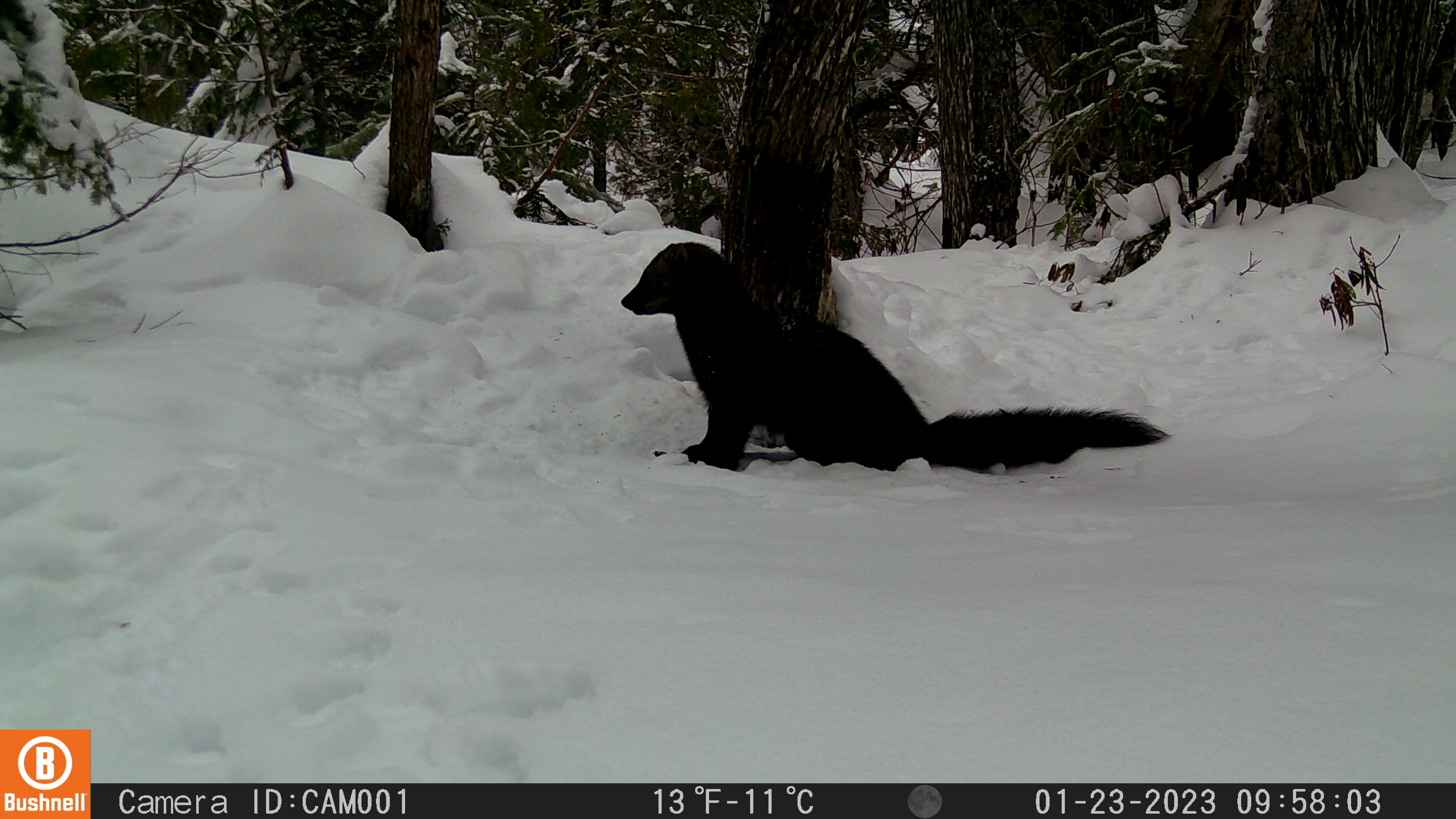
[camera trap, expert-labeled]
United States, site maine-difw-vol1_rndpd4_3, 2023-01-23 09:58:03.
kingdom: Animalia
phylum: Chordata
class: Mammalia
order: Carnivora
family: Mustelidae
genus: Pekania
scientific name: Pekania pennanti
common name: fisher